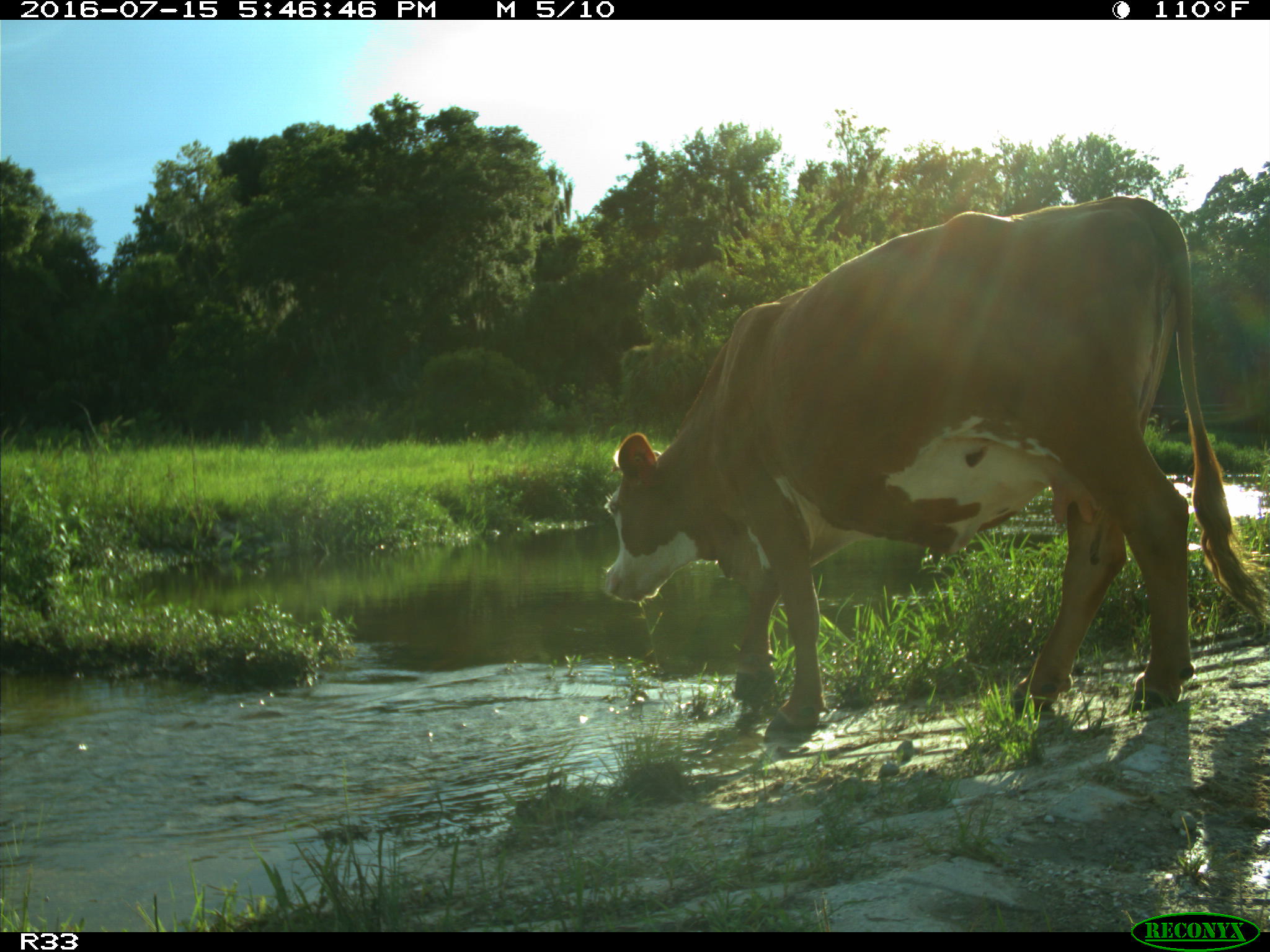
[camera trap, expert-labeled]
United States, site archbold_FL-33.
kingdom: Animalia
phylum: Chordata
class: Mammalia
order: Artiodactyla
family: Bovidae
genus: Bos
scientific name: Bos taurus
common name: domestic cow